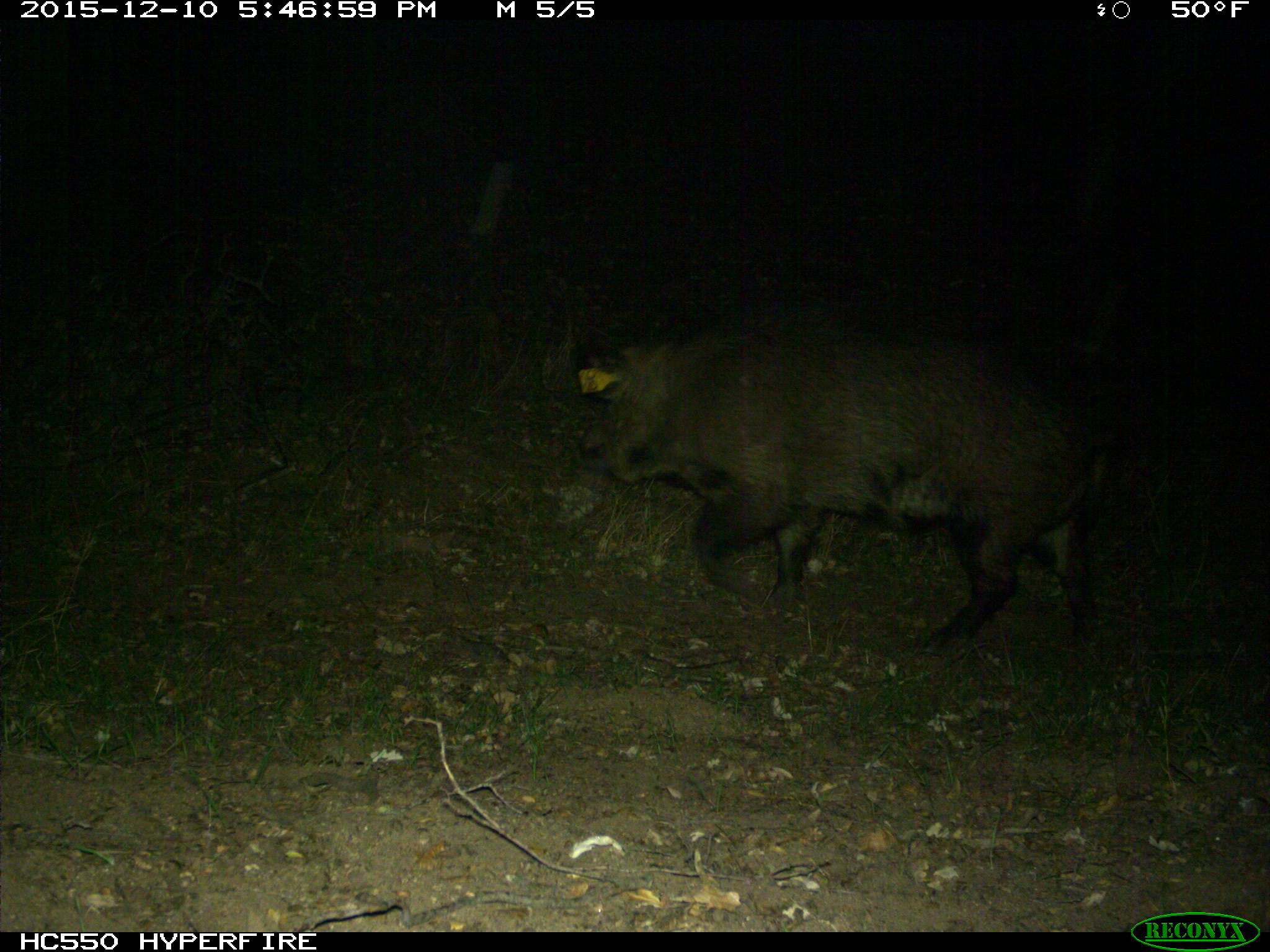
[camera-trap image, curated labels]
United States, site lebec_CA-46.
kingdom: Animalia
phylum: Chordata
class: Mammalia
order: Artiodactyla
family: Suidae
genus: Sus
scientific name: Sus scrofa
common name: wild boar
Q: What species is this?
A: Sus scrofa (wild boar).